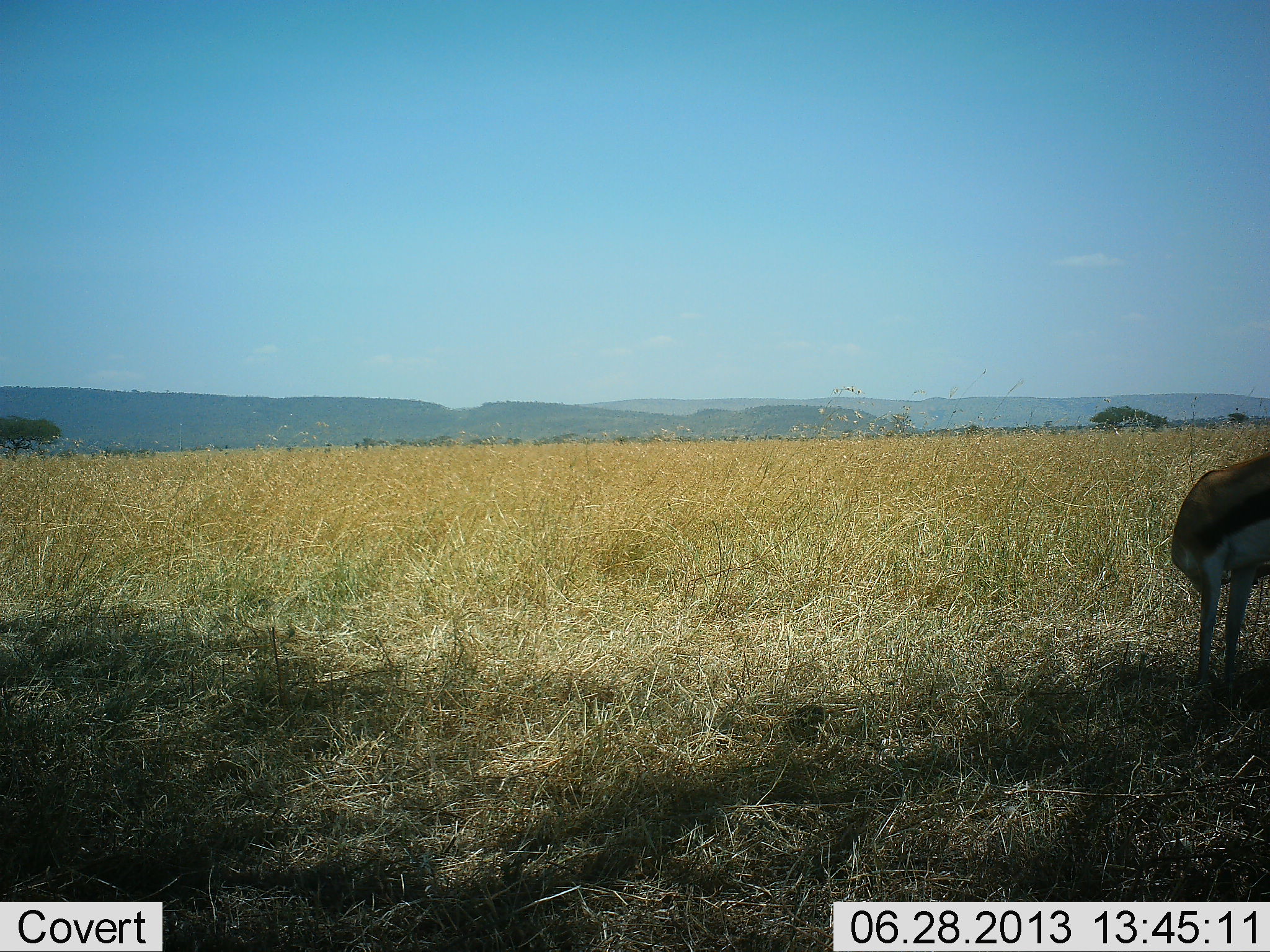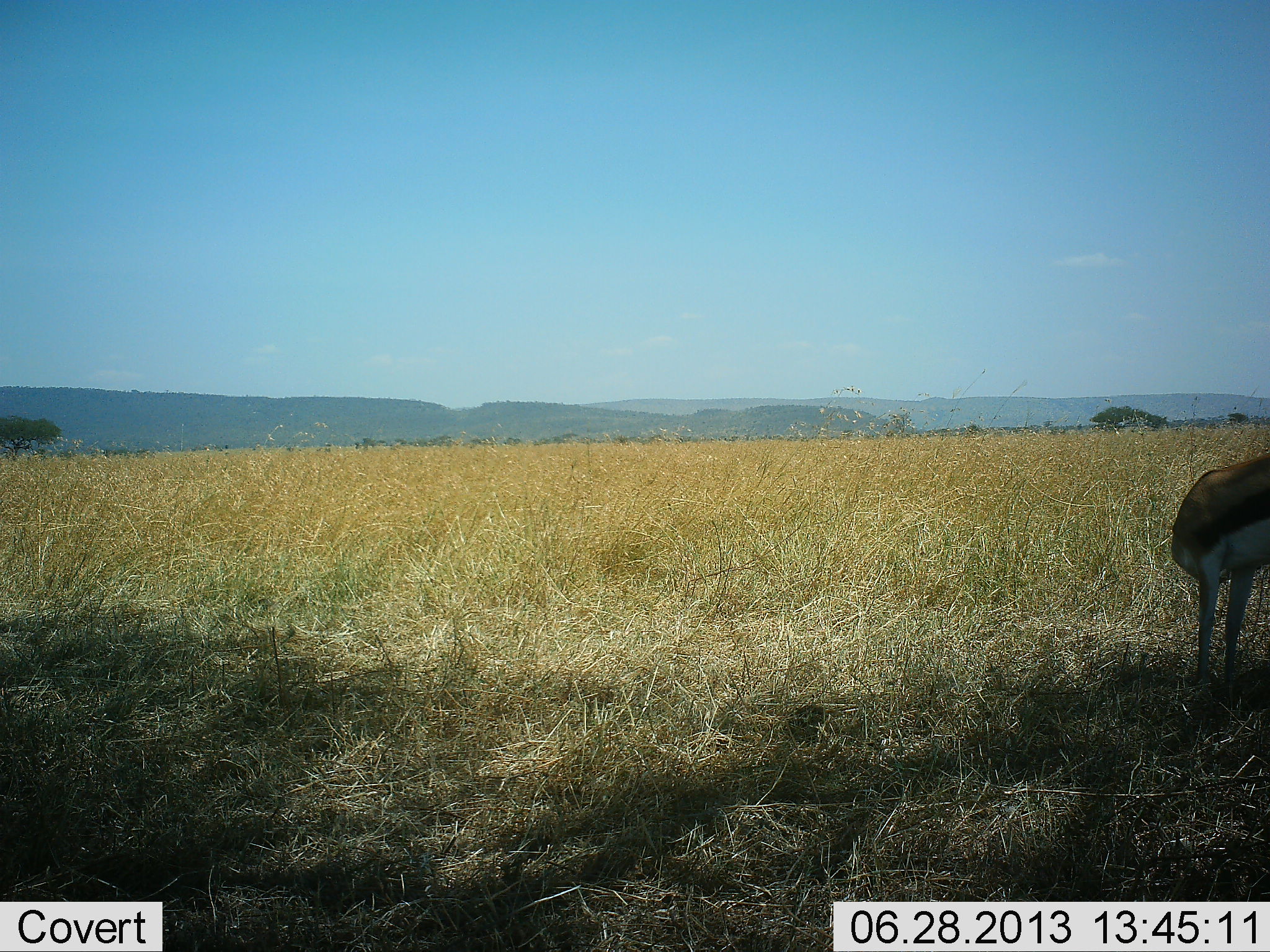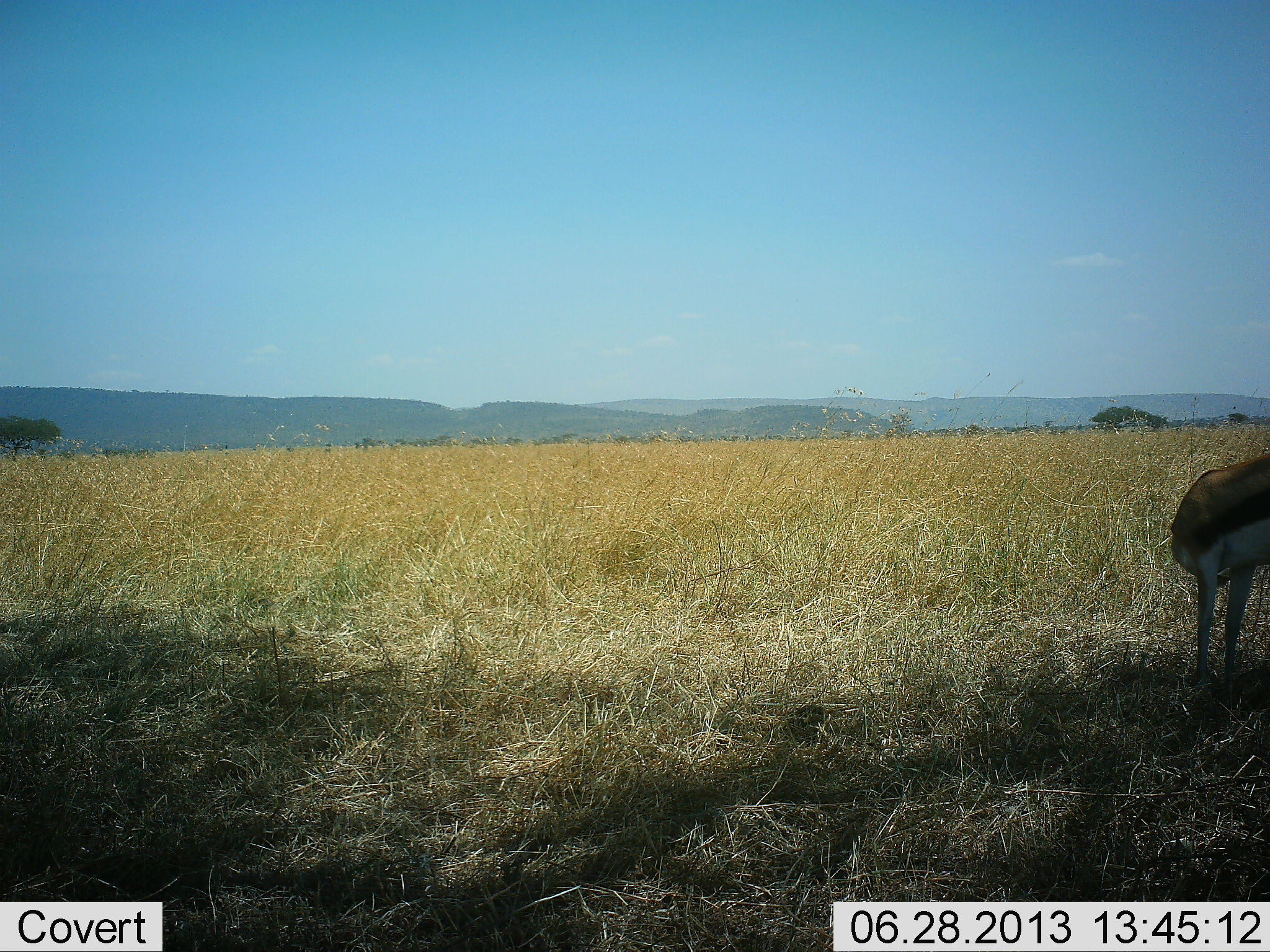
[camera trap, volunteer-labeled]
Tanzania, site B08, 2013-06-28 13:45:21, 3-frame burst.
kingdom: Animalia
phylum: Chordata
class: Mammalia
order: Artiodactyla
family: Bovidae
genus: Eudorcas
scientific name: Eudorcas thomsonii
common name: thomson's gazelle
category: gazellethomsons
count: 1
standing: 83%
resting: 6%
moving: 0%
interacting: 0%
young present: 0%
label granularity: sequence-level